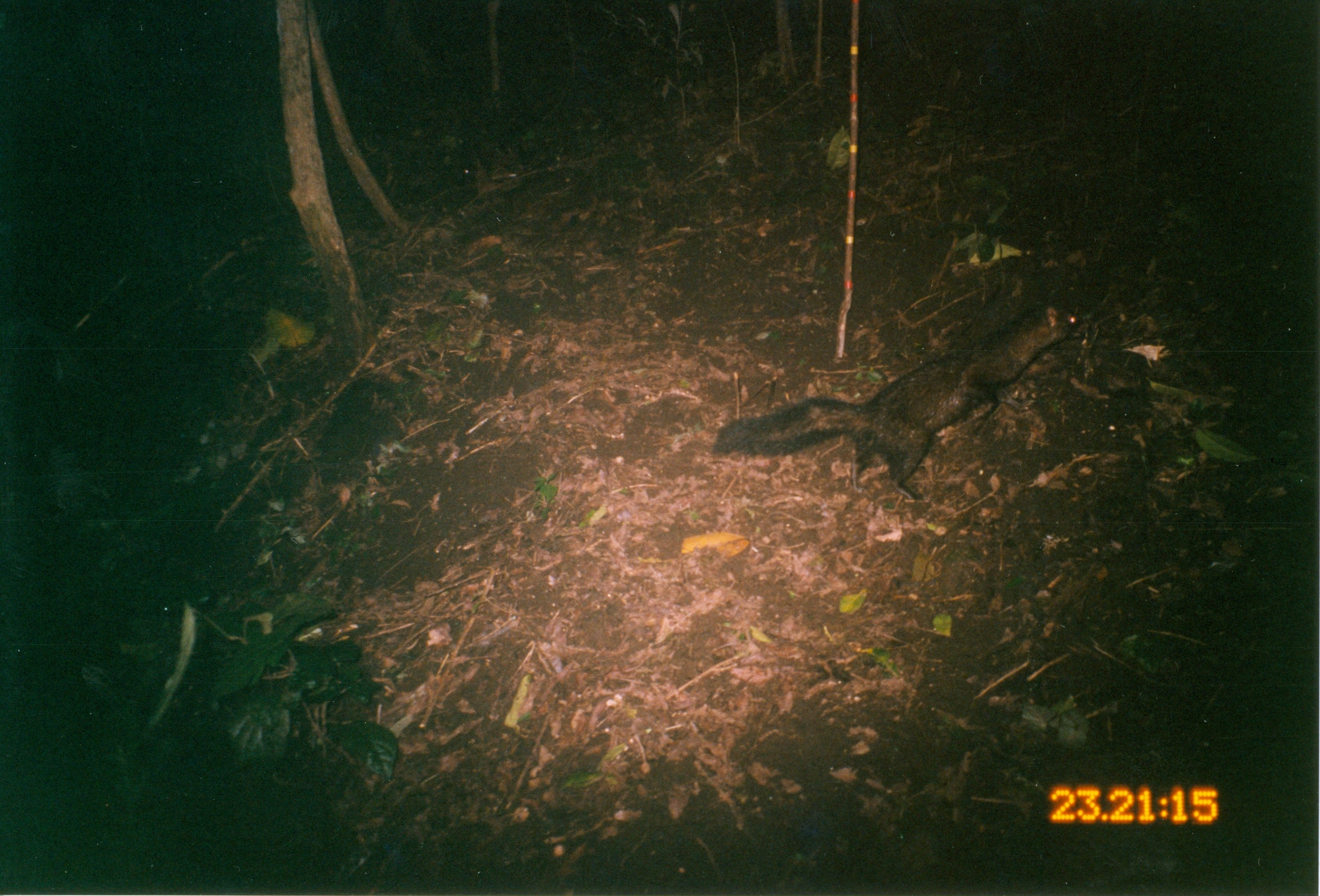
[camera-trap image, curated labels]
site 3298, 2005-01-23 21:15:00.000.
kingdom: Animalia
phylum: Chordata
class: Mammalia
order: Carnivora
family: Herpestidae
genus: Bdeogale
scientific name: Bdeogale crassicauda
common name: bushy-tailed mongoose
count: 1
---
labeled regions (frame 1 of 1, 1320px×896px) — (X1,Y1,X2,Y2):
bdeogale crassicauda: (710,295,1083,501)